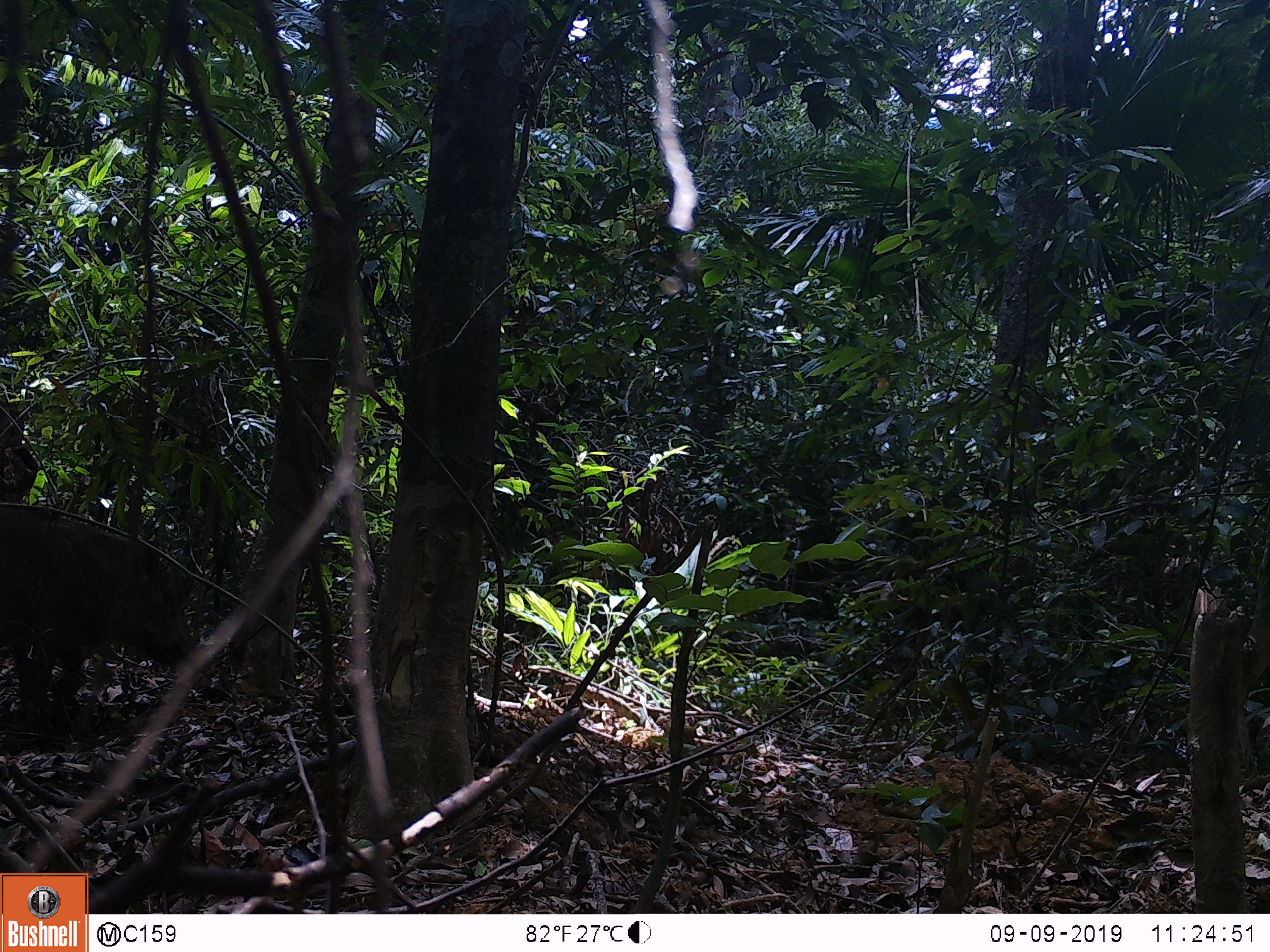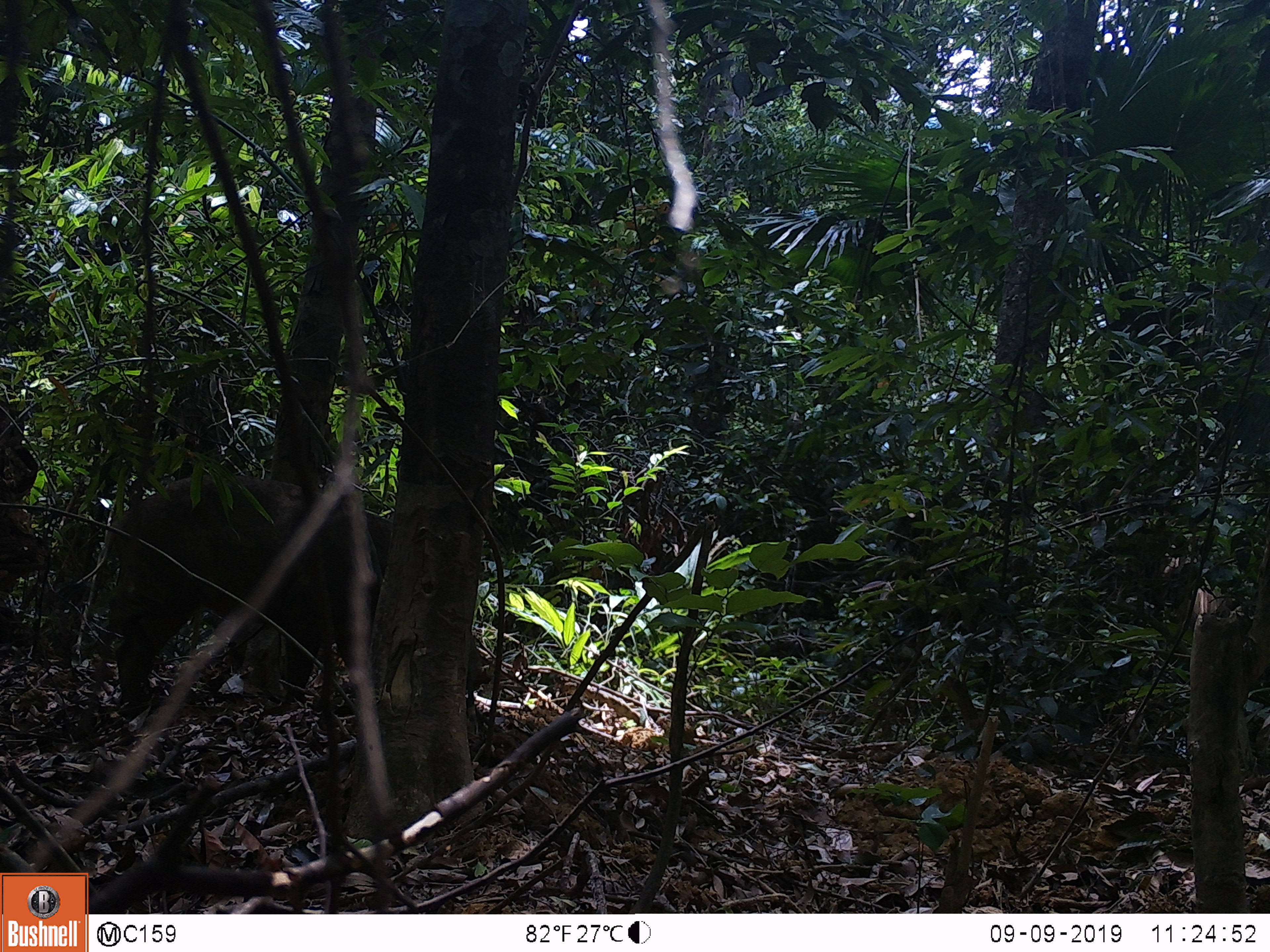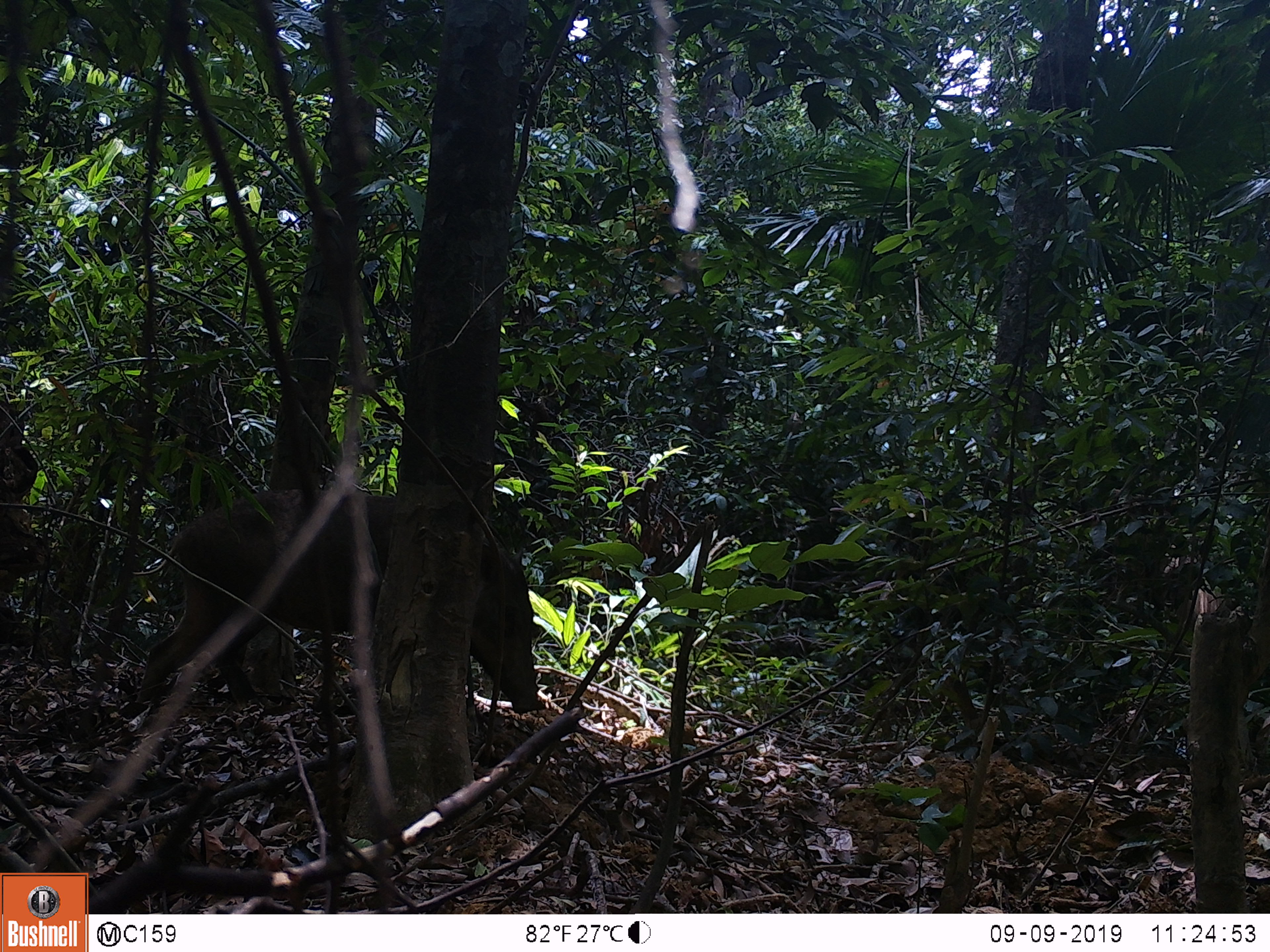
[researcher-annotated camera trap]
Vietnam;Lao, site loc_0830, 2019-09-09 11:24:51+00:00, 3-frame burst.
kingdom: Animalia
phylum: Chordata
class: Mammalia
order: Artiodactyla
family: Suidae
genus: Sus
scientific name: Sus scrofa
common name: eurasian wild pig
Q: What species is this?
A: Eurasian wild pig (Sus scrofa).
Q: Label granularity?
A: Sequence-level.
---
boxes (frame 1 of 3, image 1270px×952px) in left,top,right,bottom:
eurasian wild pig: 0,515,196,716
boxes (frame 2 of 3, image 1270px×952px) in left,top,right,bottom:
eurasian wild pig: 108,472,489,697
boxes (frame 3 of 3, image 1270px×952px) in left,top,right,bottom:
eurasian wild pig: 135,493,544,713